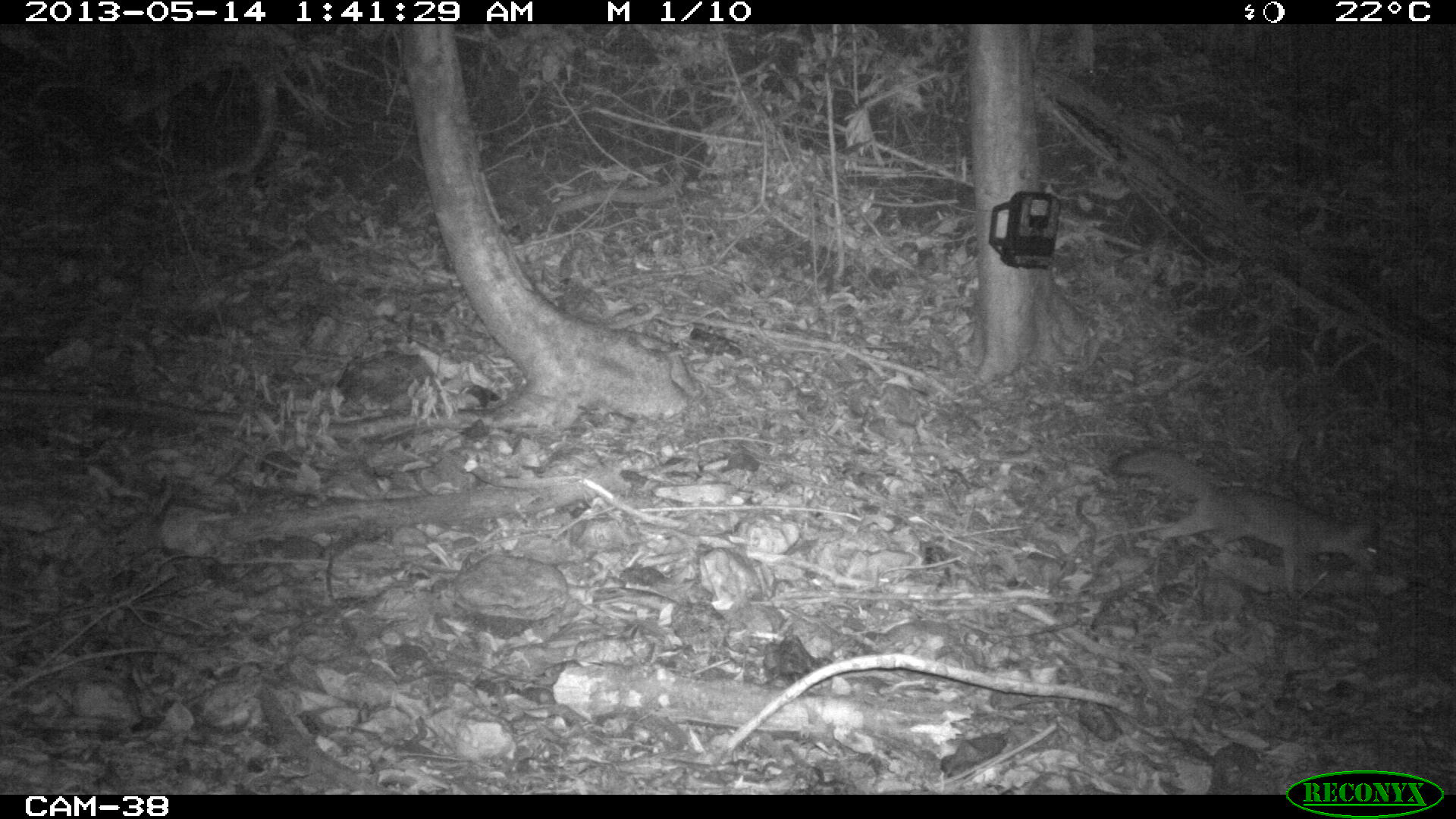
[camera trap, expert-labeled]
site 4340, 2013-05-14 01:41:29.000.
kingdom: Animalia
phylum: Chordata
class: Mammalia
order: Carnivora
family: Canidae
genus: Urocyon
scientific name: Urocyon cinereoargenteus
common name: gray fox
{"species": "Urocyon cinereoargenteus (gray fox)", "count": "1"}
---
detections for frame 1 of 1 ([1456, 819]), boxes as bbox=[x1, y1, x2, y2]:
urocyon cinereoargenteus: bbox=[1108, 440, 1383, 602]